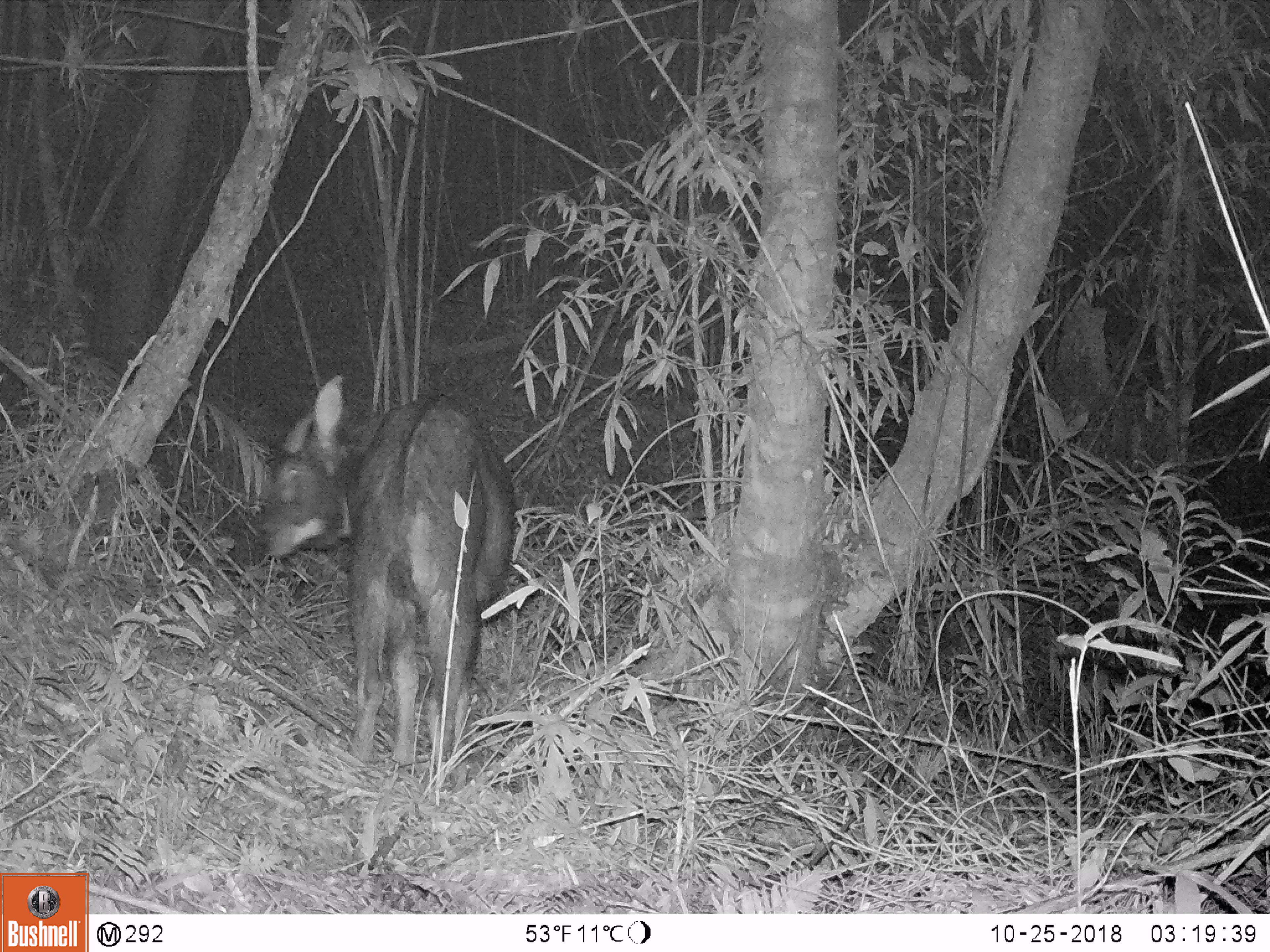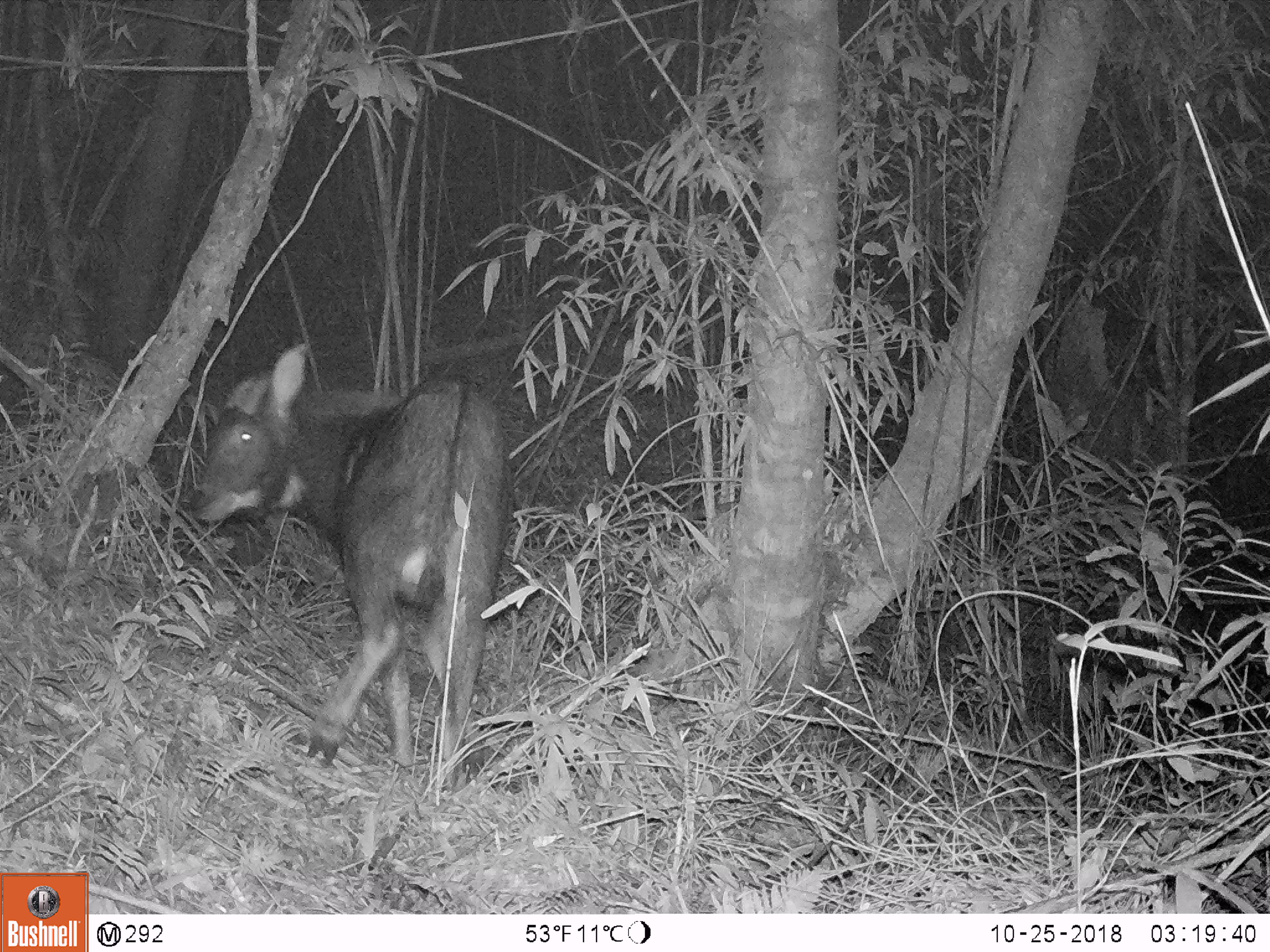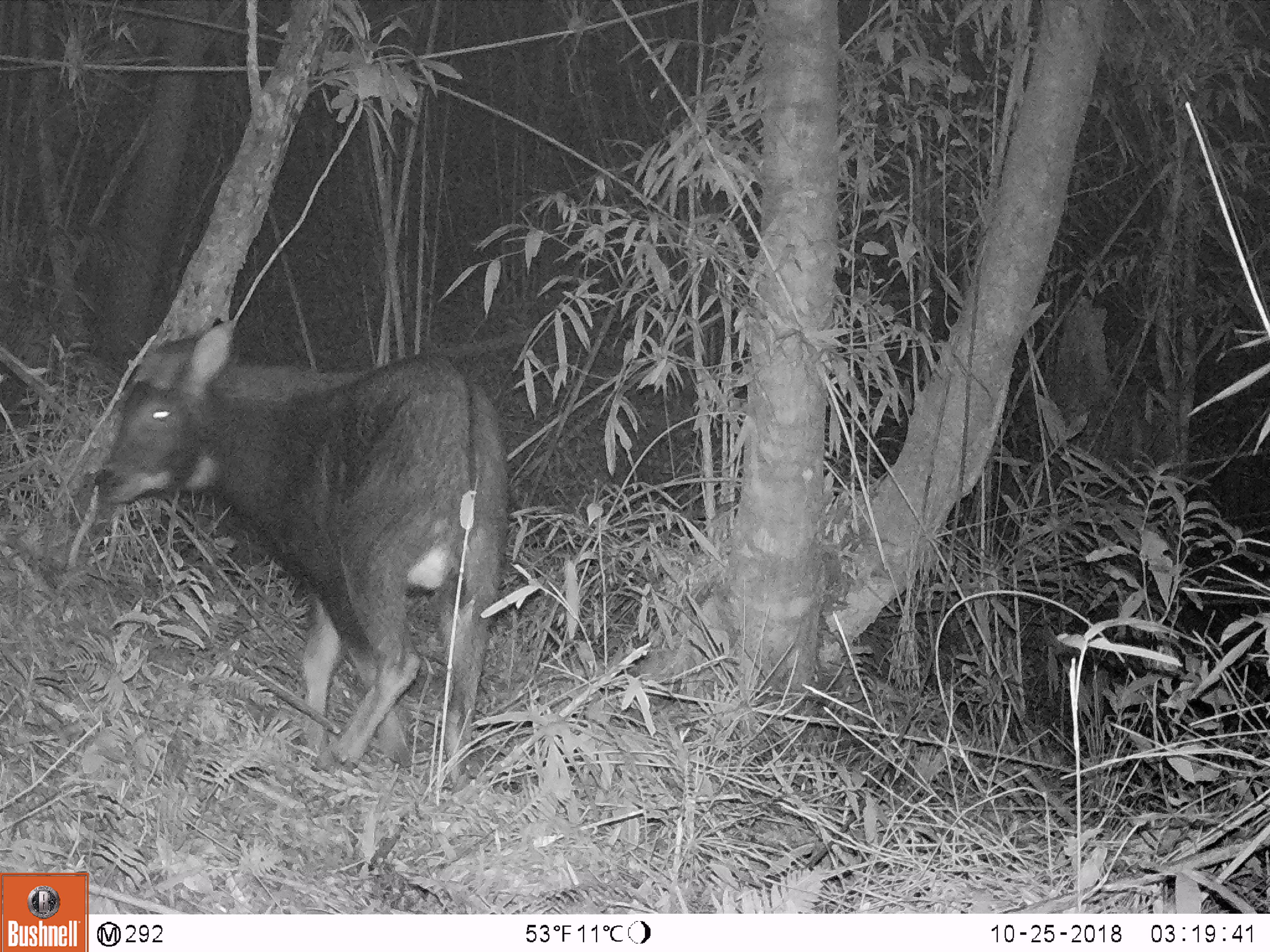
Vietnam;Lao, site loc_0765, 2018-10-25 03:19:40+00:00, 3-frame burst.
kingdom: Animalia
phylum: Chordata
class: Mammalia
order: Artiodactyla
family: Bovidae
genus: Capricornis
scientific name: Capricornis sumatraensis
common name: chinese serow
Chinese serow (Capricornis sumatraensis). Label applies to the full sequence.